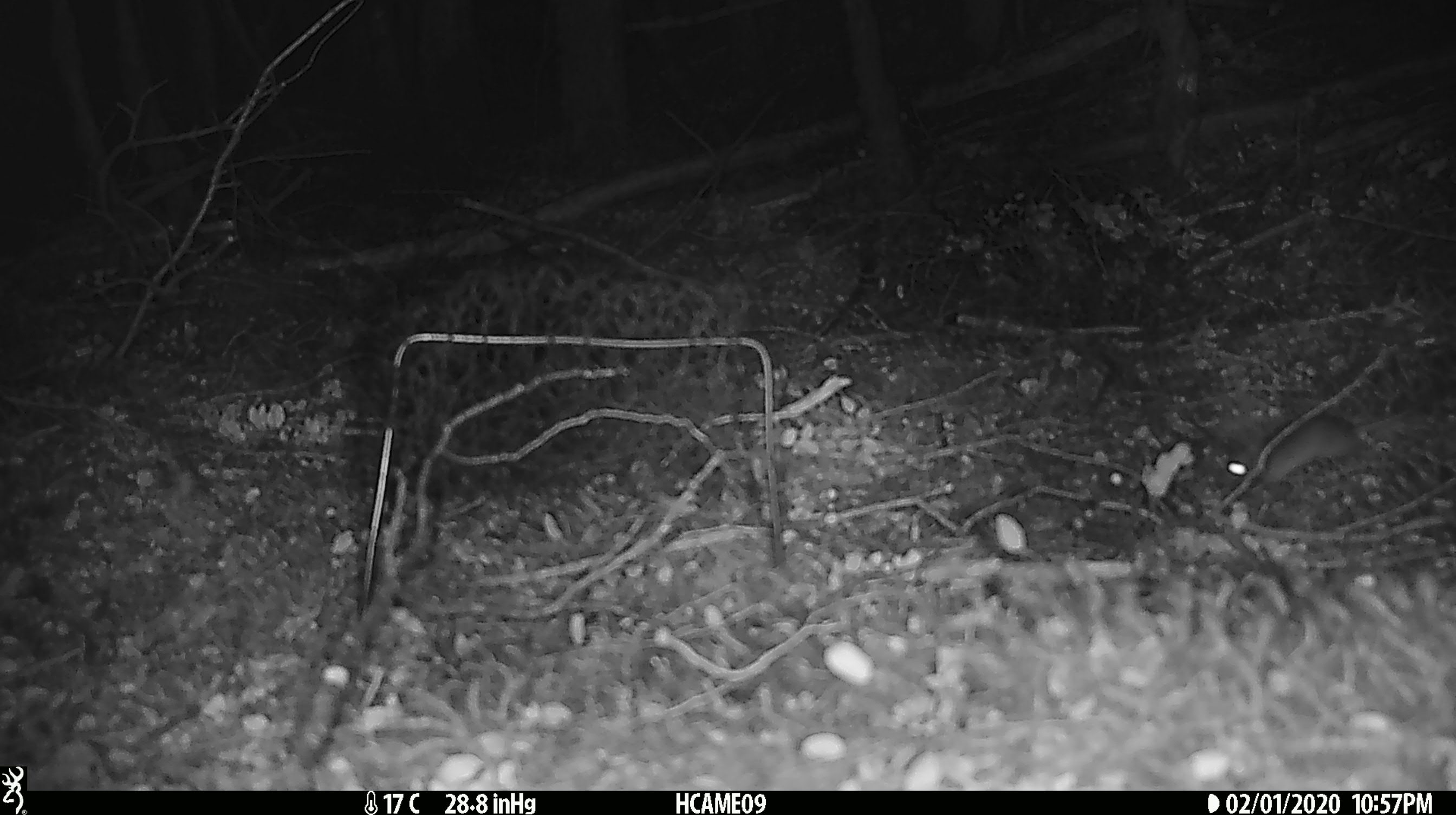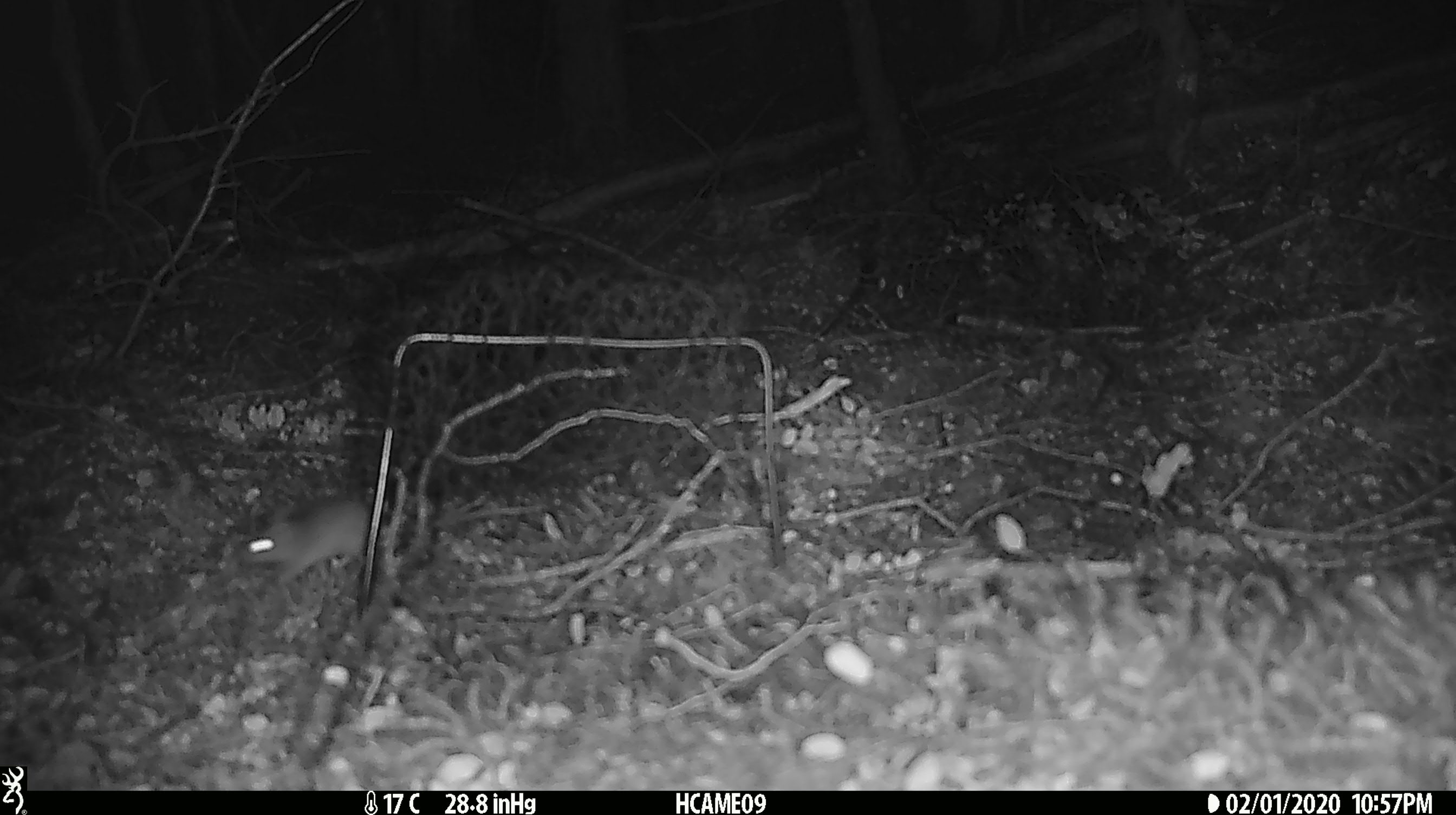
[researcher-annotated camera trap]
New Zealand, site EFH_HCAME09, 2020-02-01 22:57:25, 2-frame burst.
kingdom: Animalia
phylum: Chordata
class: Mammalia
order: Rodentia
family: Muridae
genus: Mus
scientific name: Mus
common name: mouse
Mouse (Mus).